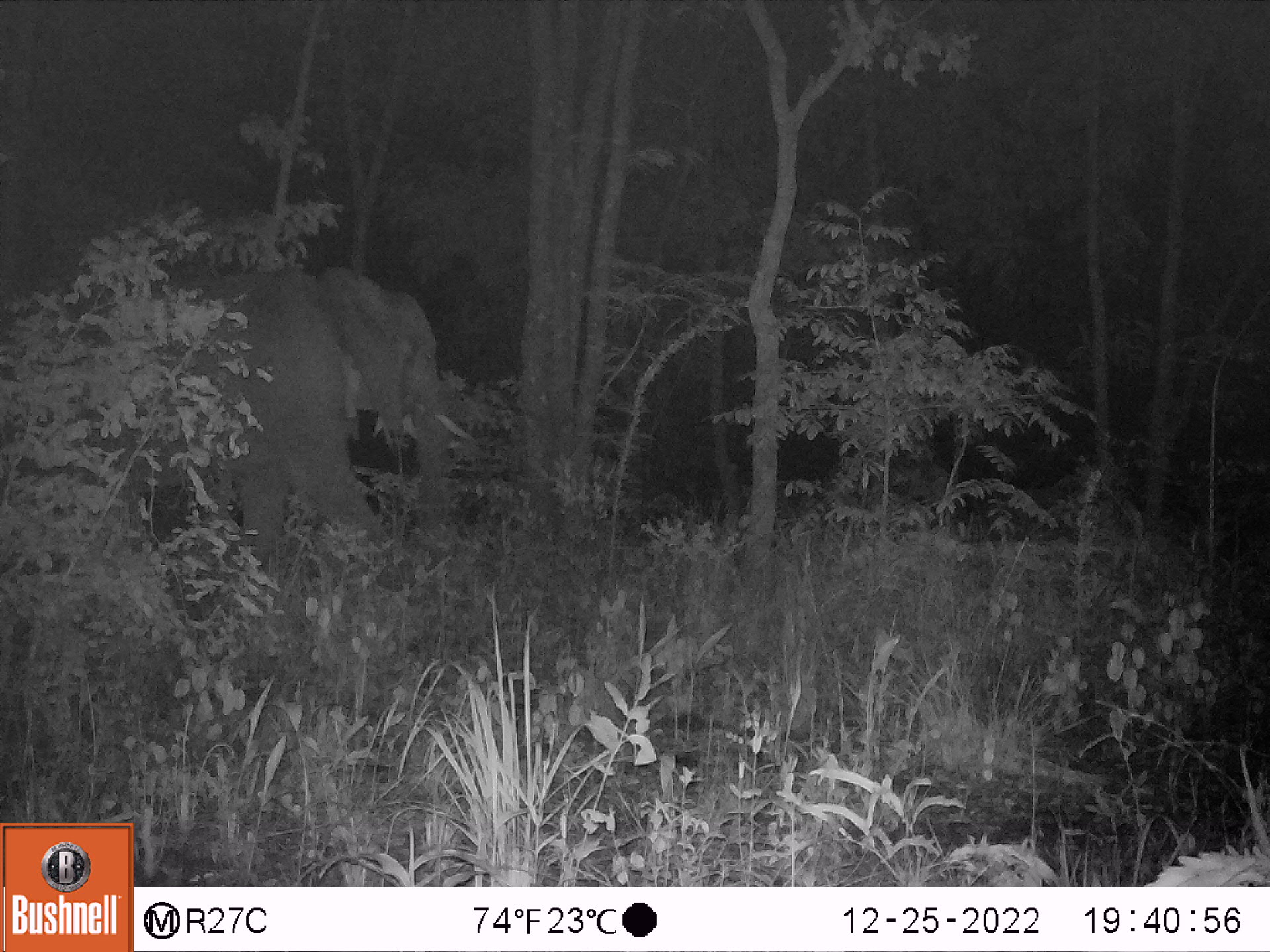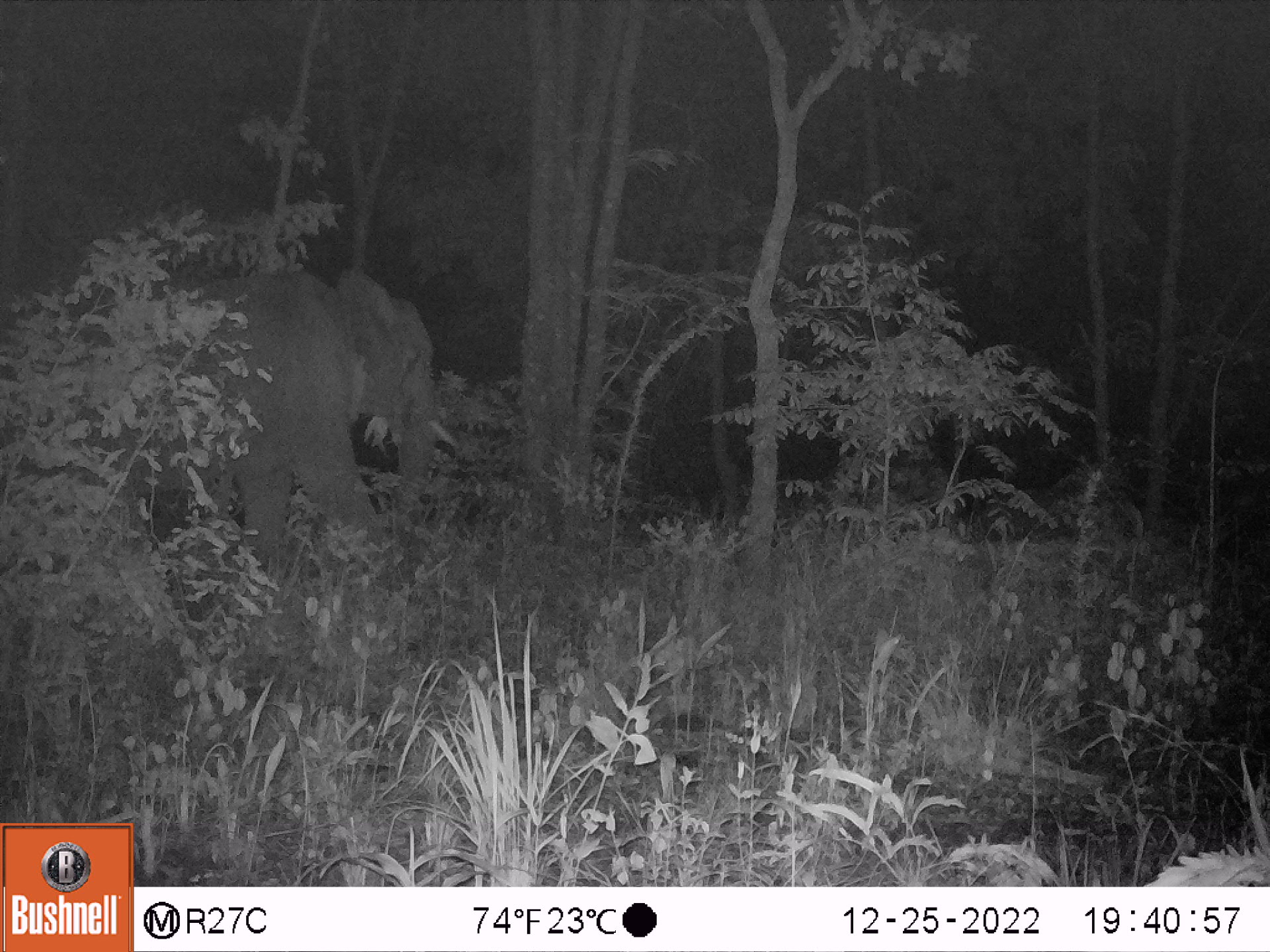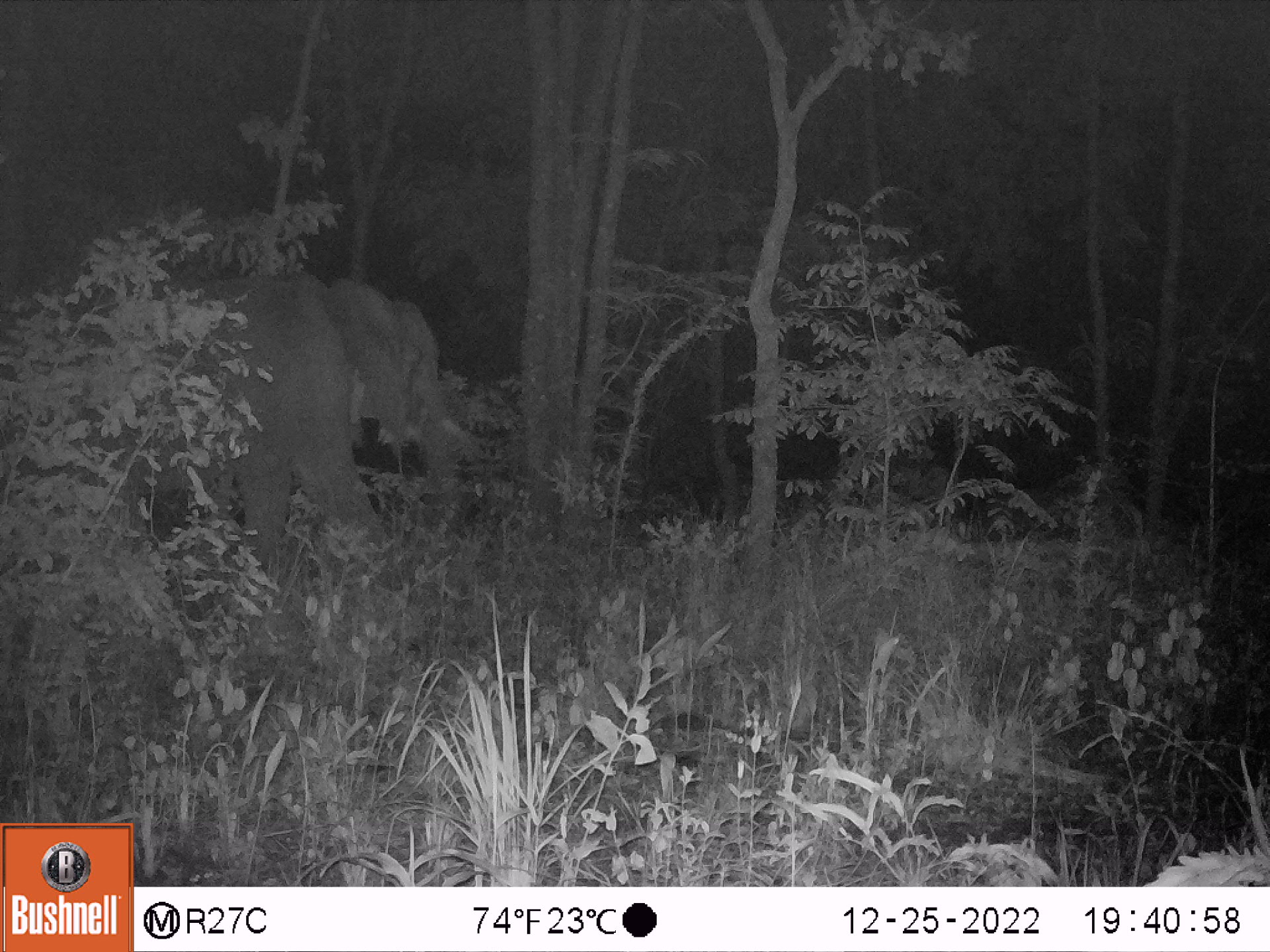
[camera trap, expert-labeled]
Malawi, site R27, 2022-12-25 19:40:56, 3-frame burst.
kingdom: Animalia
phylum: Chordata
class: Mammalia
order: Proboscidea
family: Elephantidae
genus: Loxodonta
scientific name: Loxodonta africana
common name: african savanna elephant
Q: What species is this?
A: African savanna elephant (Loxodonta africana).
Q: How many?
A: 1.